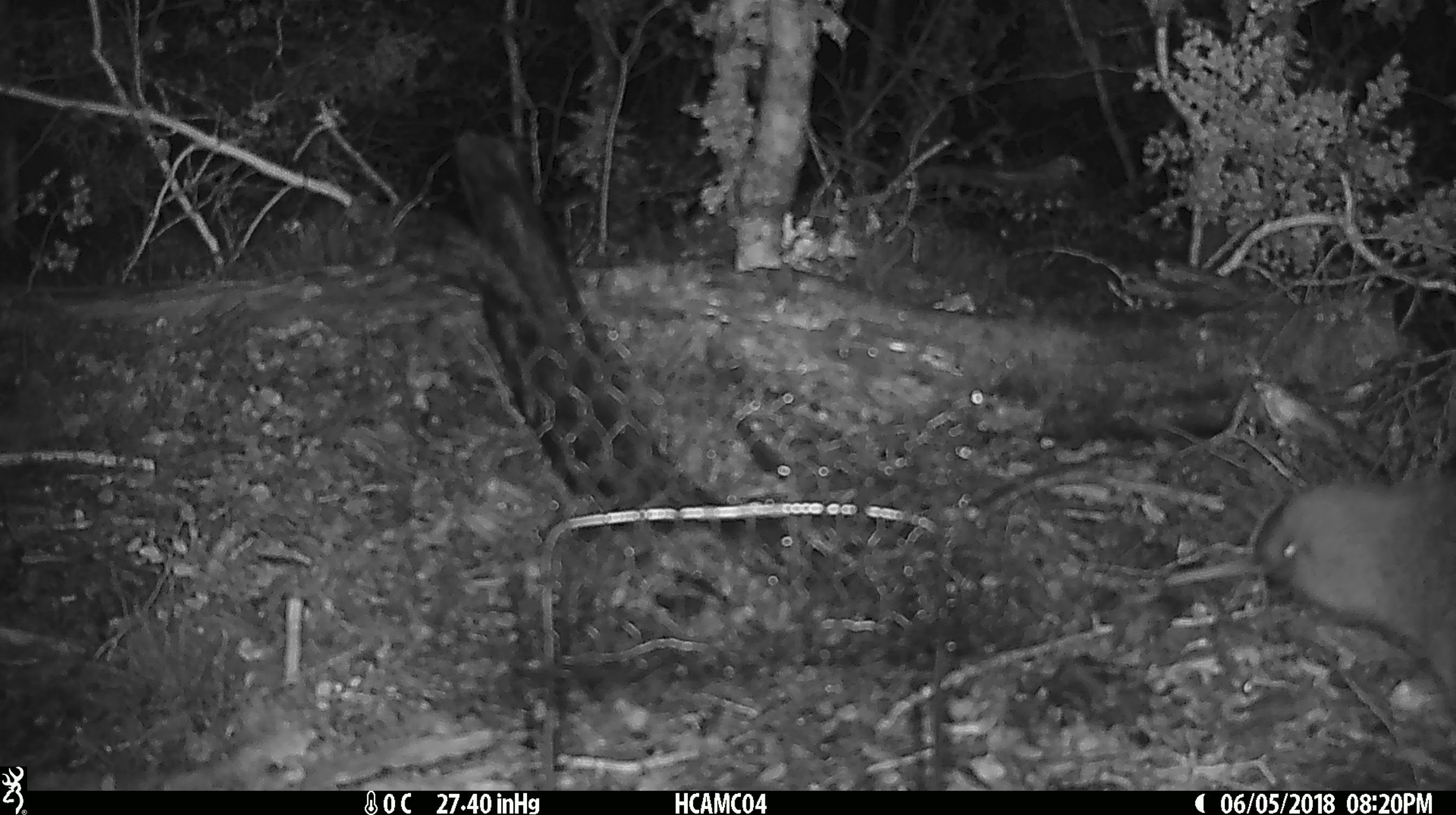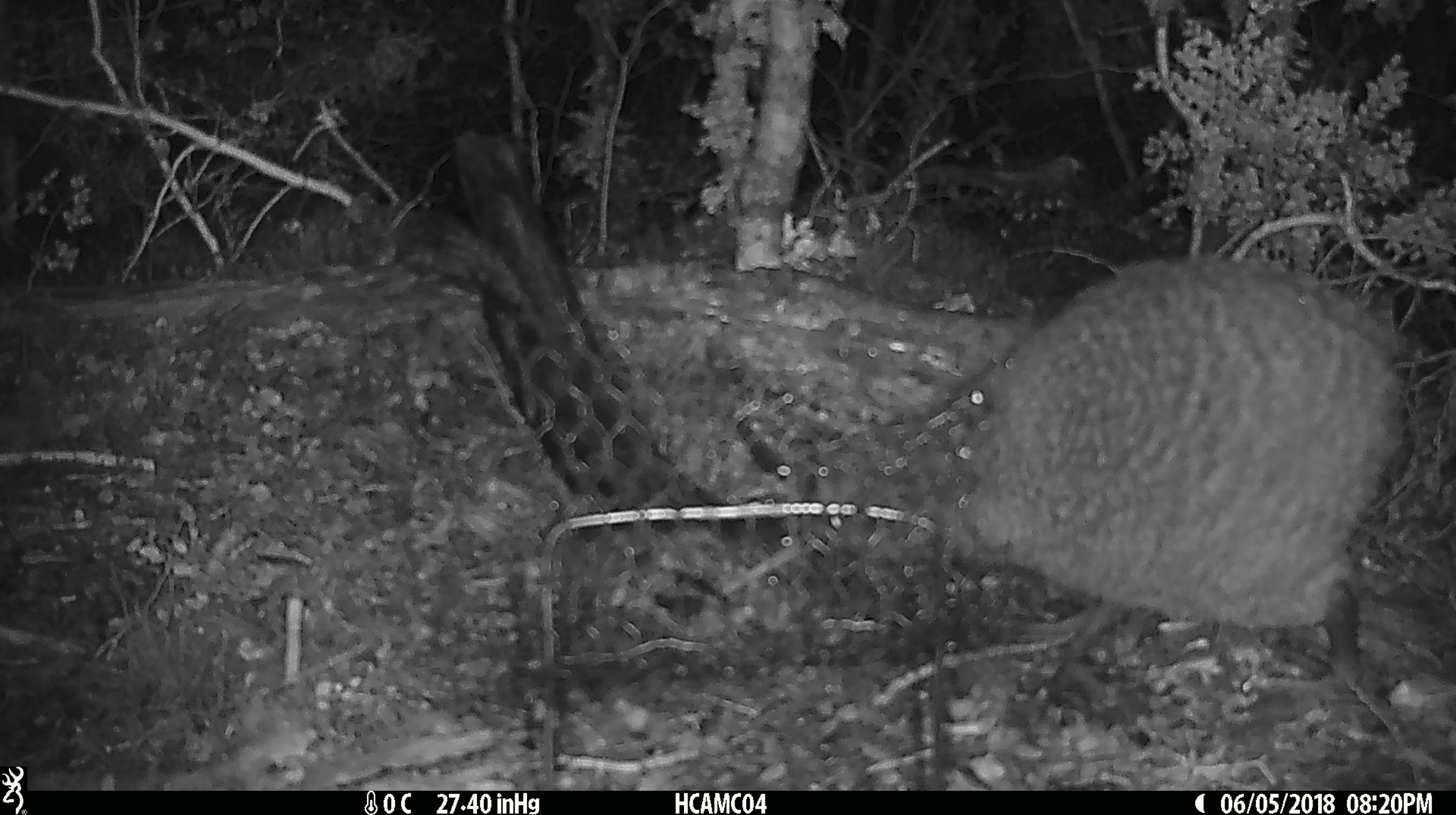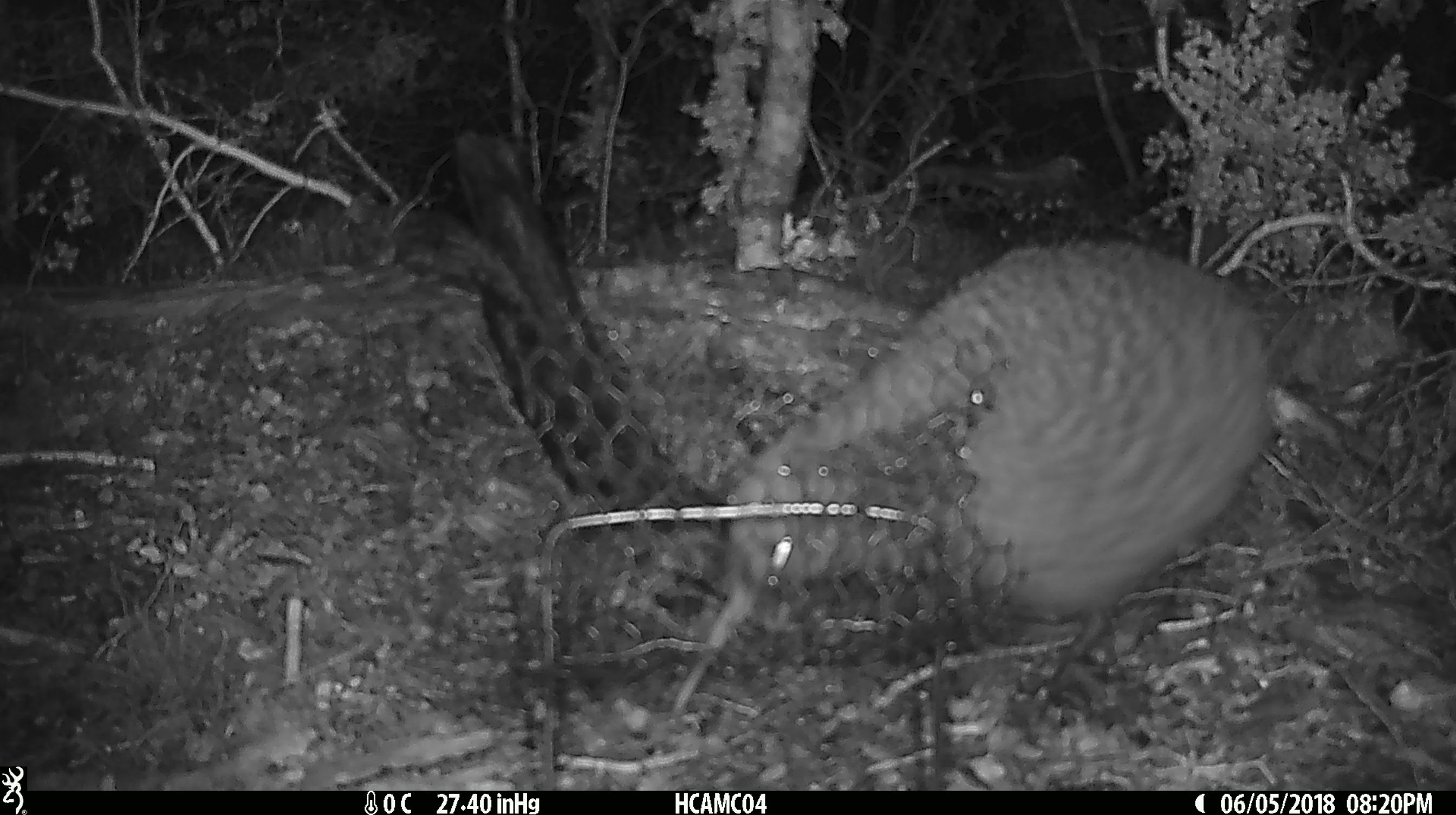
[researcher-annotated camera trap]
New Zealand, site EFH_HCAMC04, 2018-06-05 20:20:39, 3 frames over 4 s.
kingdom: Animalia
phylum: Chordata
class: Aves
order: Apterygiformes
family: Apterygidae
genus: Apteryx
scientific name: Apteryx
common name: kiwi